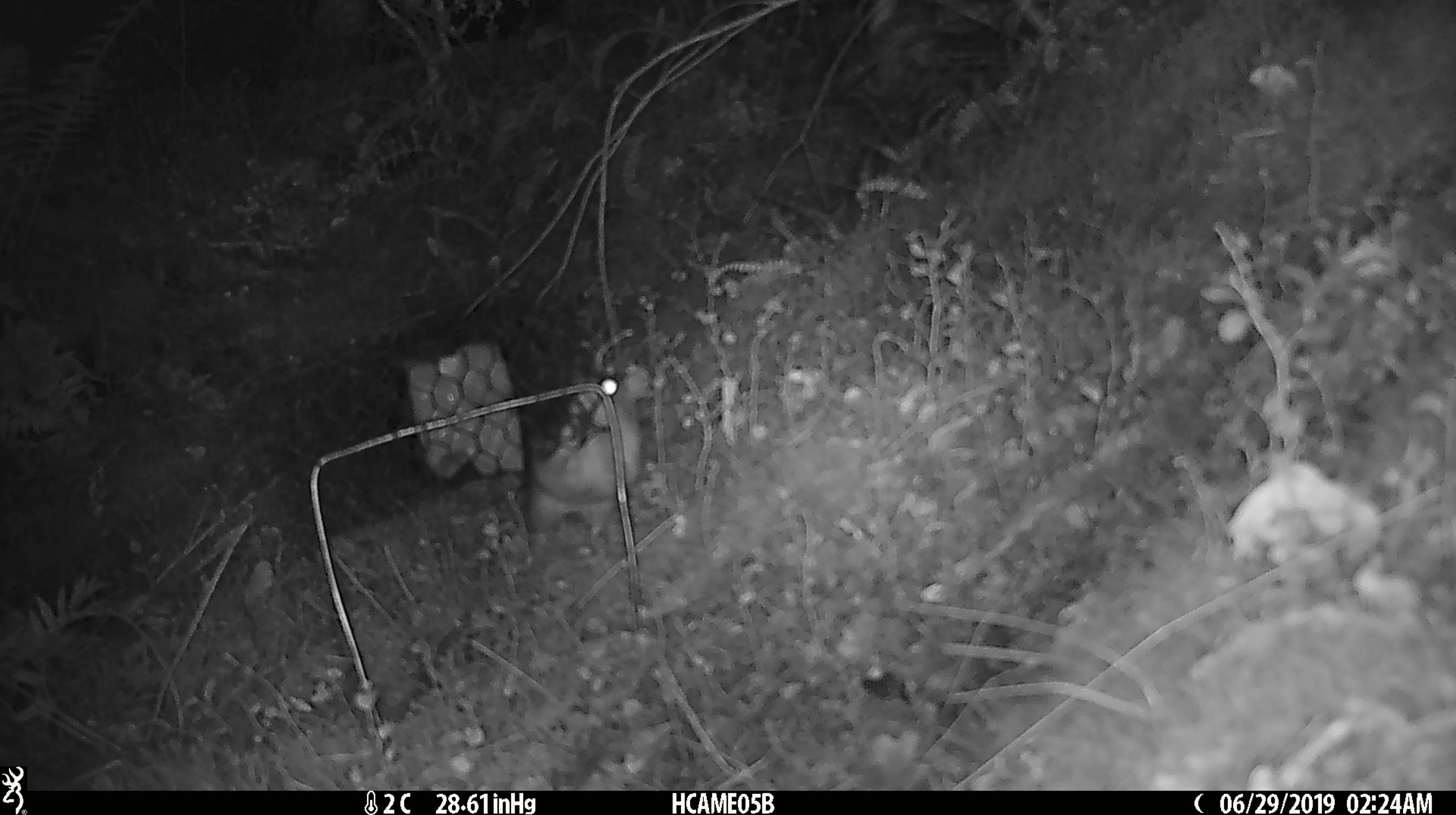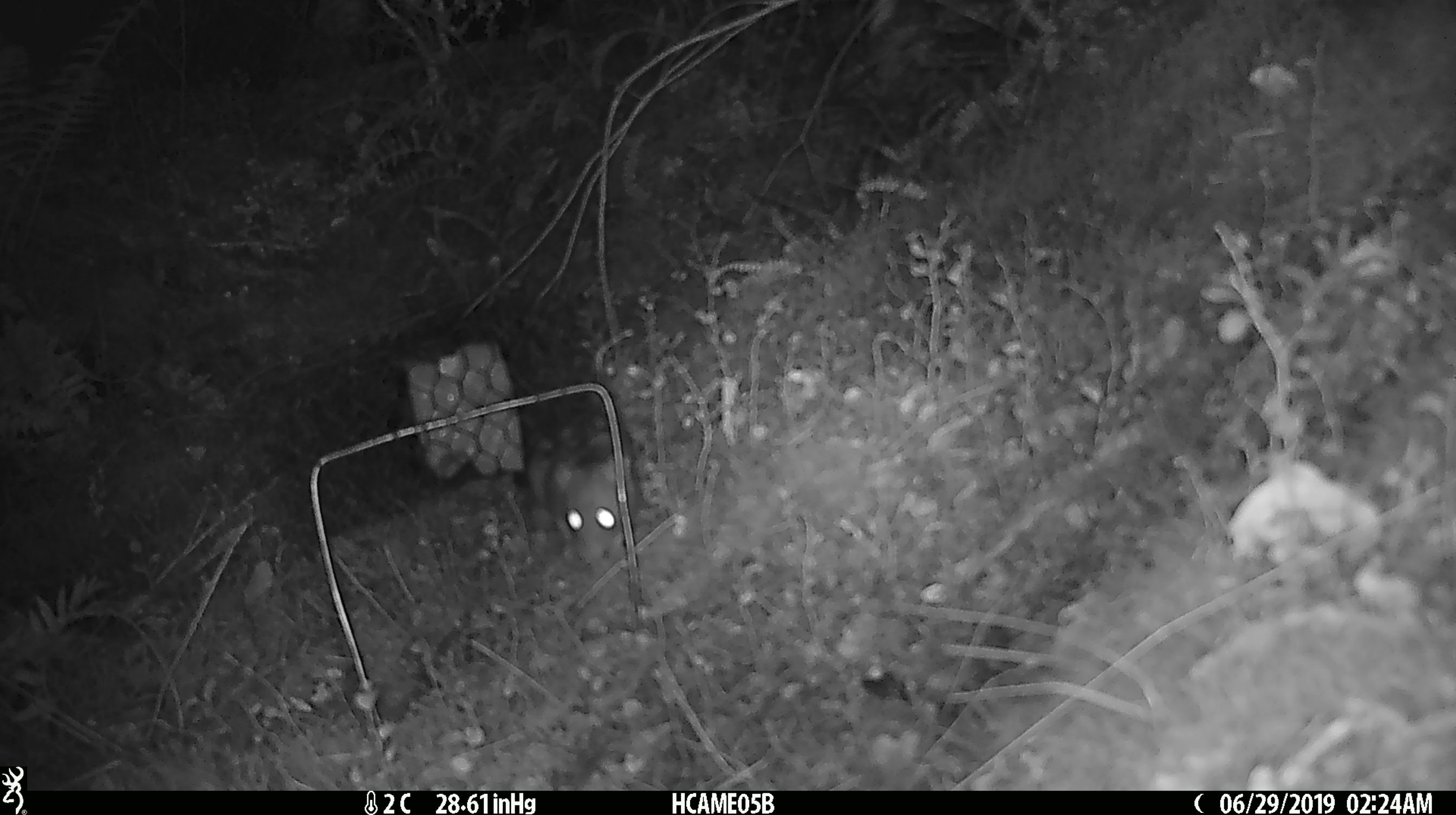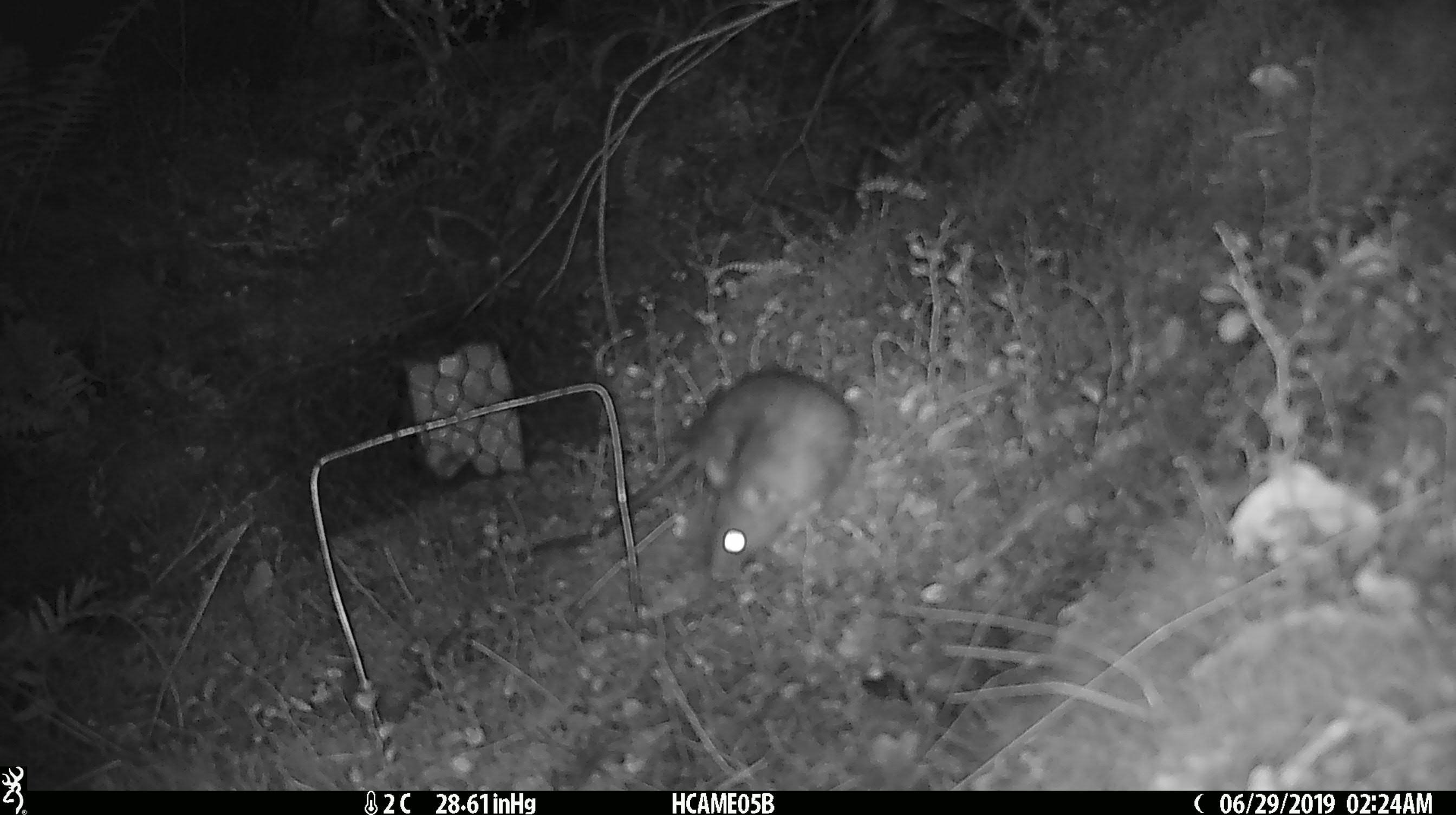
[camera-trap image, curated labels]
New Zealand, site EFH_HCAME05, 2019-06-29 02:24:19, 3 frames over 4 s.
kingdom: Animalia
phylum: Chordata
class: Mammalia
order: Rodentia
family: Muridae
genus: Rattus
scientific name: Rattus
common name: rat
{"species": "rat (Rattus)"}